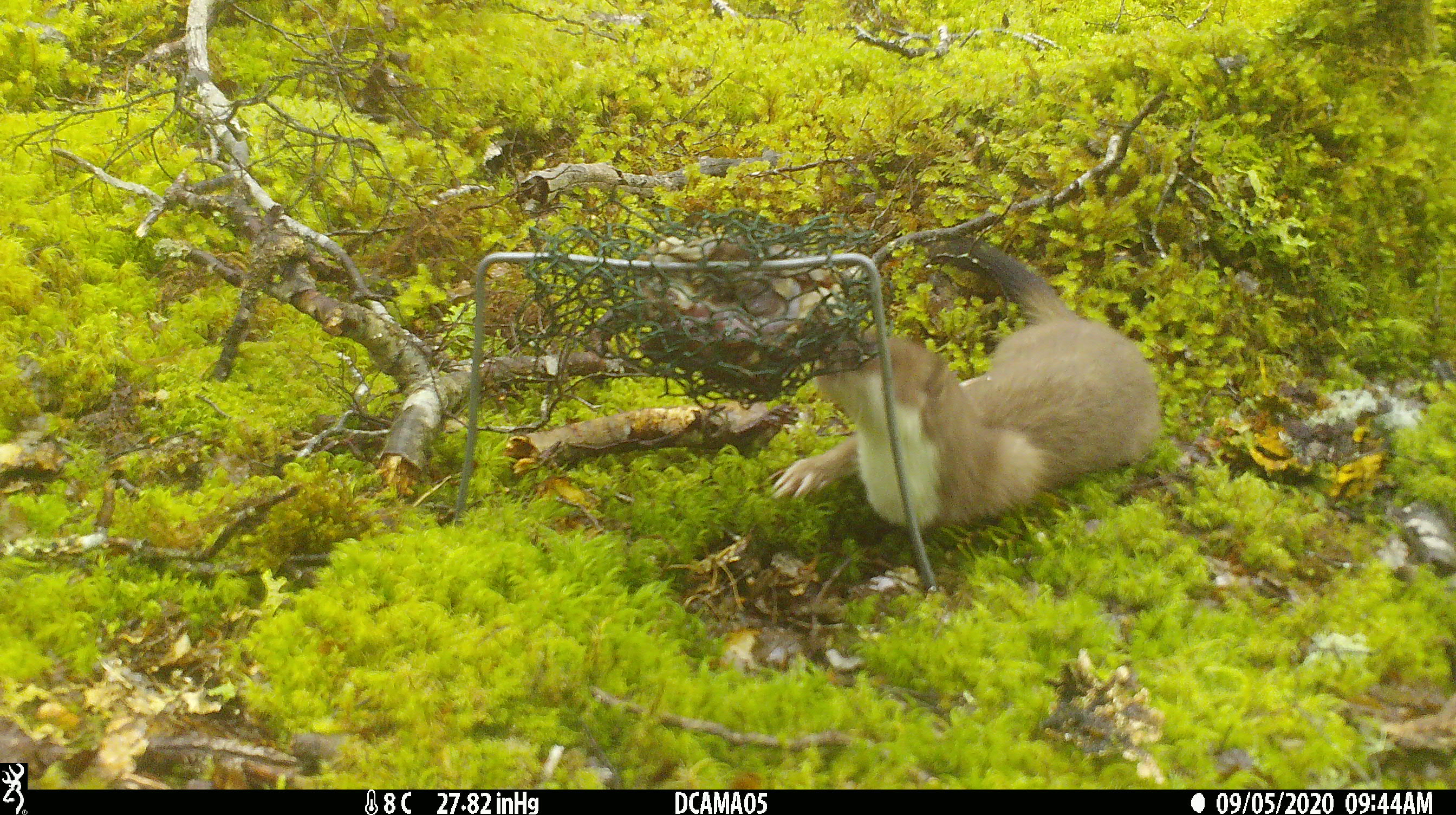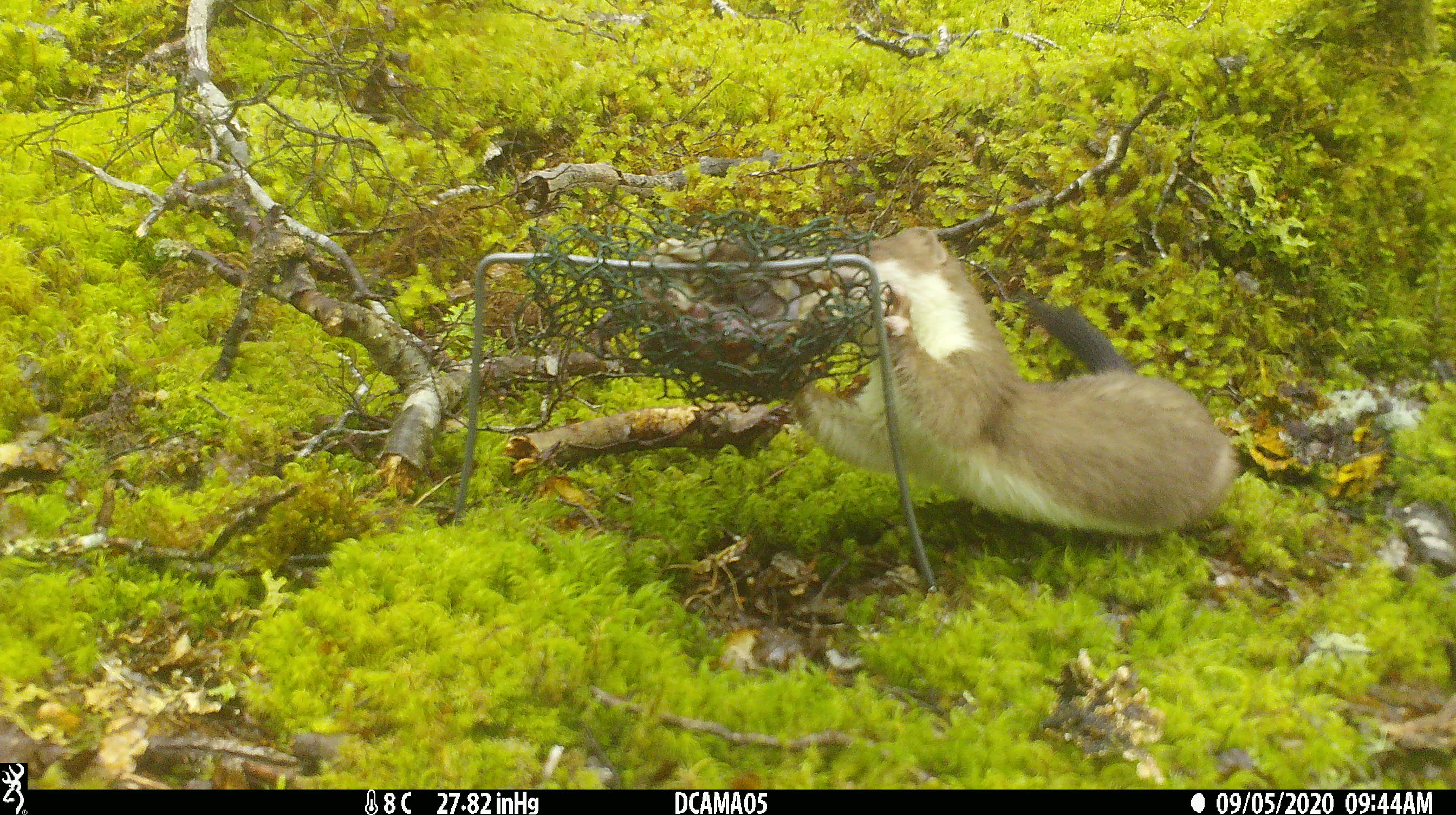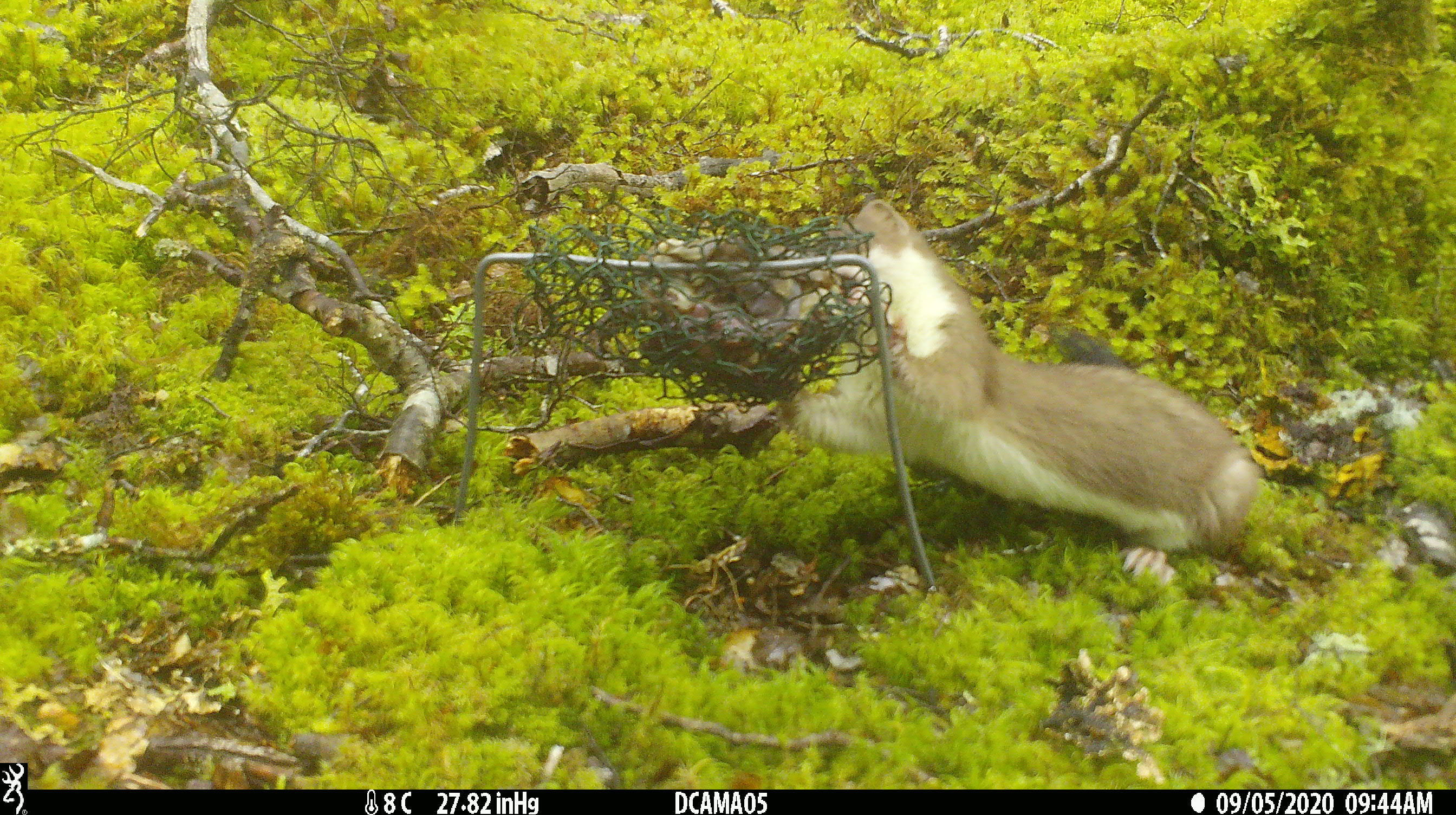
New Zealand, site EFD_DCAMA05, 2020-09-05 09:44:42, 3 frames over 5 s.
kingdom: Animalia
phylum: Chordata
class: Mammalia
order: Carnivora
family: Mustelidae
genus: Mustela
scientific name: Mustela erminea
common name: stoat